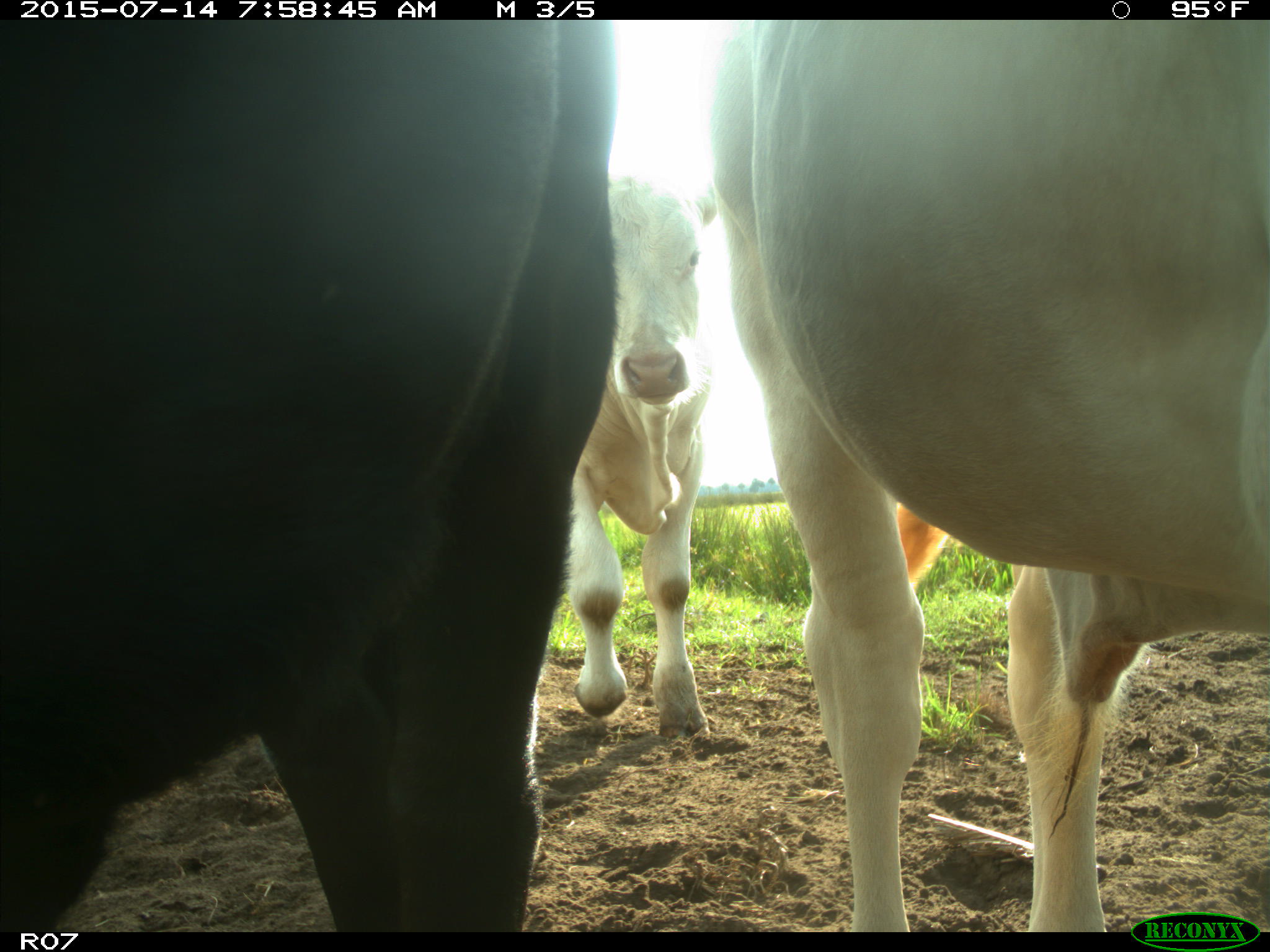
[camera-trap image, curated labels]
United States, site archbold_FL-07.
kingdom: Animalia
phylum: Chordata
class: Mammalia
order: Artiodactyla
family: Bovidae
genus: Bos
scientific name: Bos taurus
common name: domestic cow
Bos taurus (domestic cow).